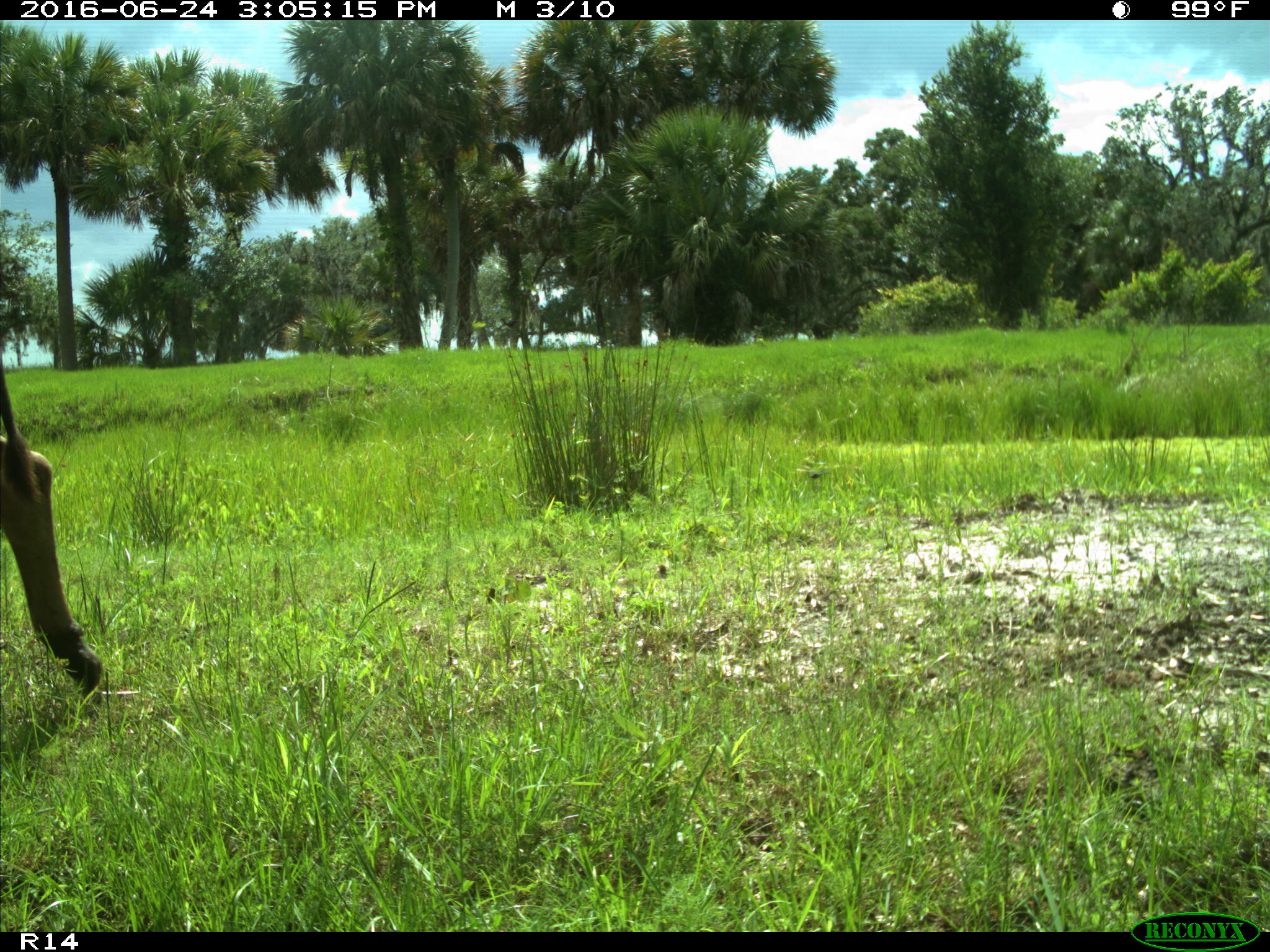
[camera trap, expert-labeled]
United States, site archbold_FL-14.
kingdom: Animalia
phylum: Chordata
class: Mammalia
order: Artiodactyla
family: Bovidae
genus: Bos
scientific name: Bos taurus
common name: domestic cow